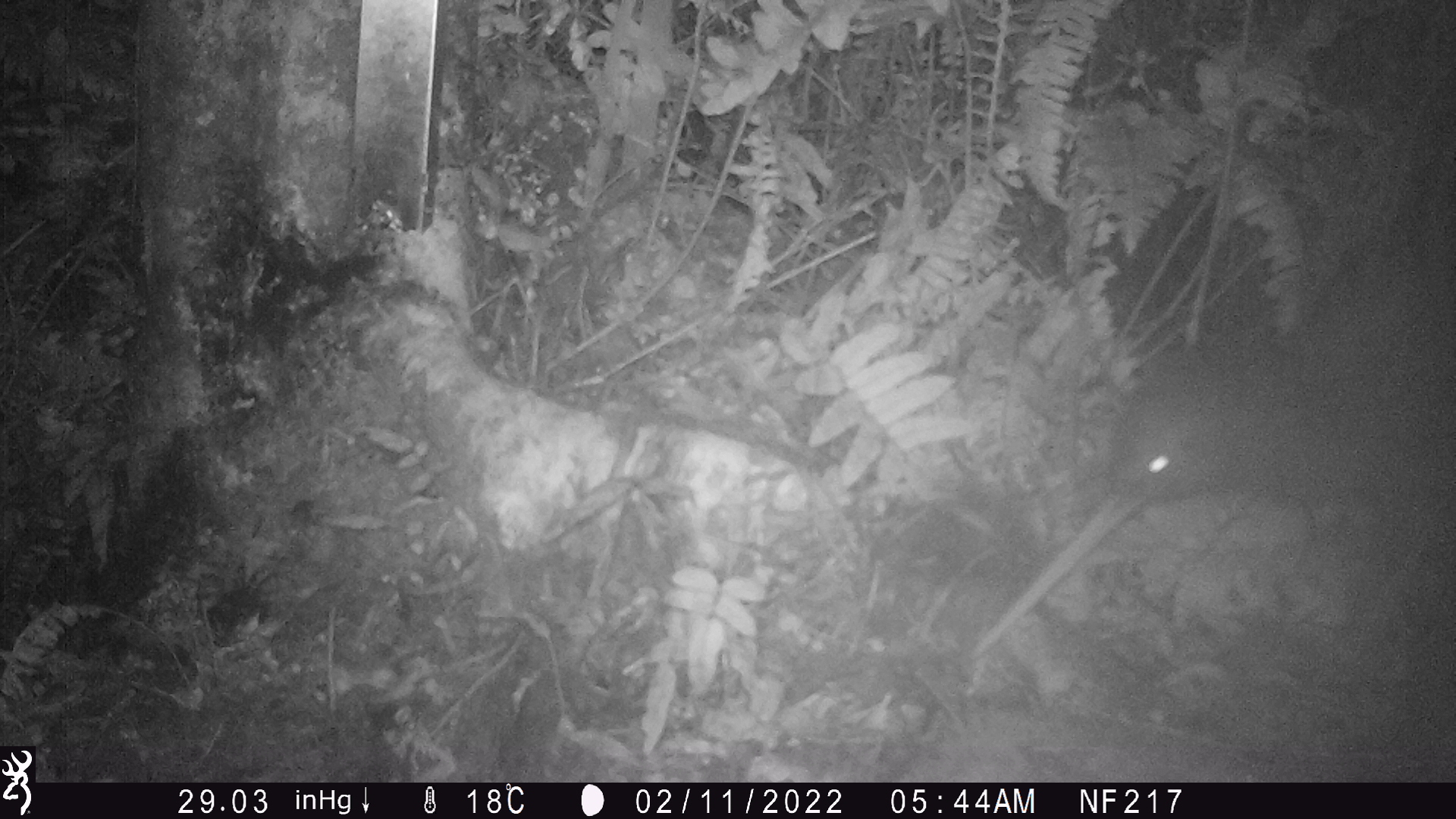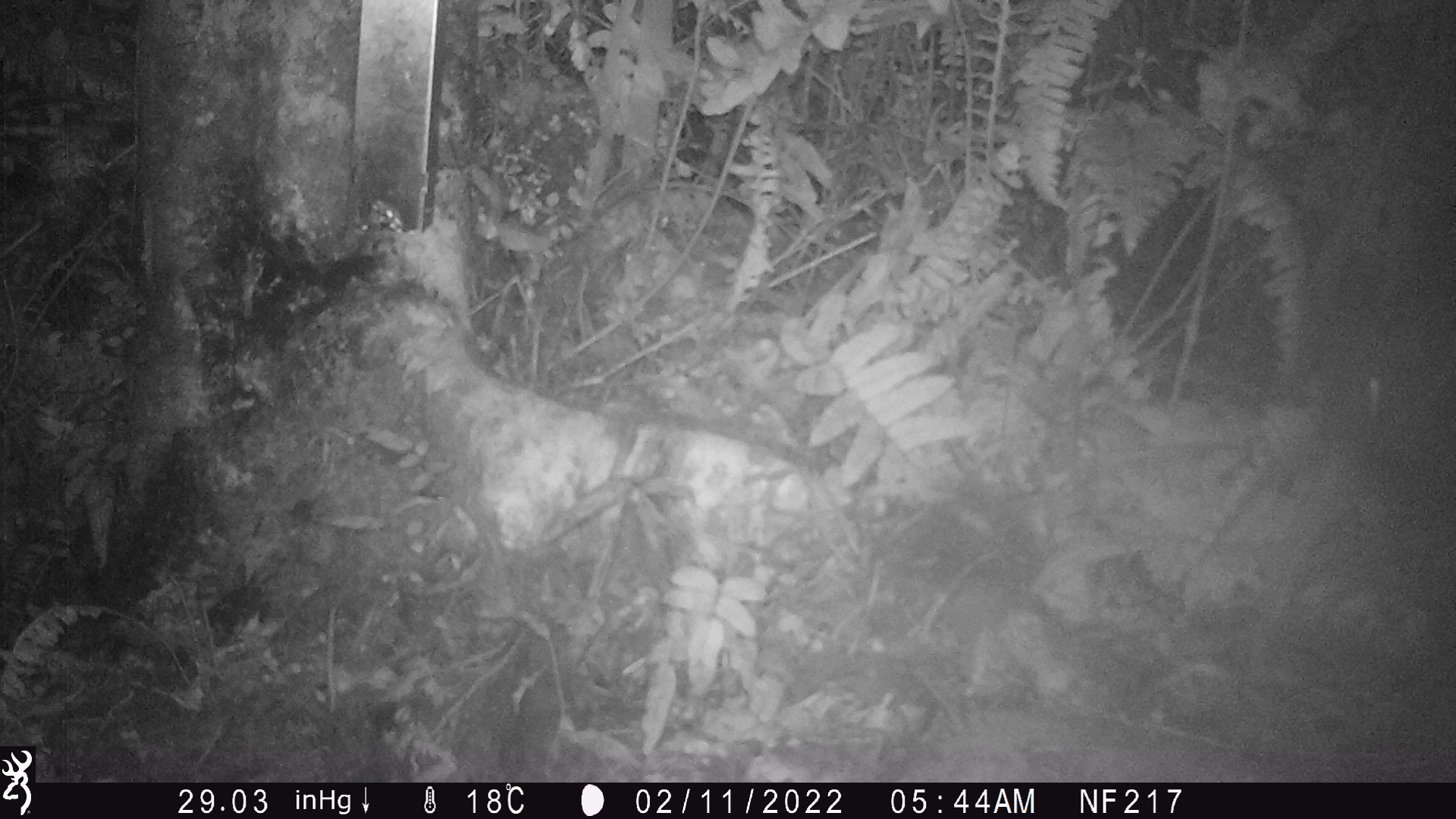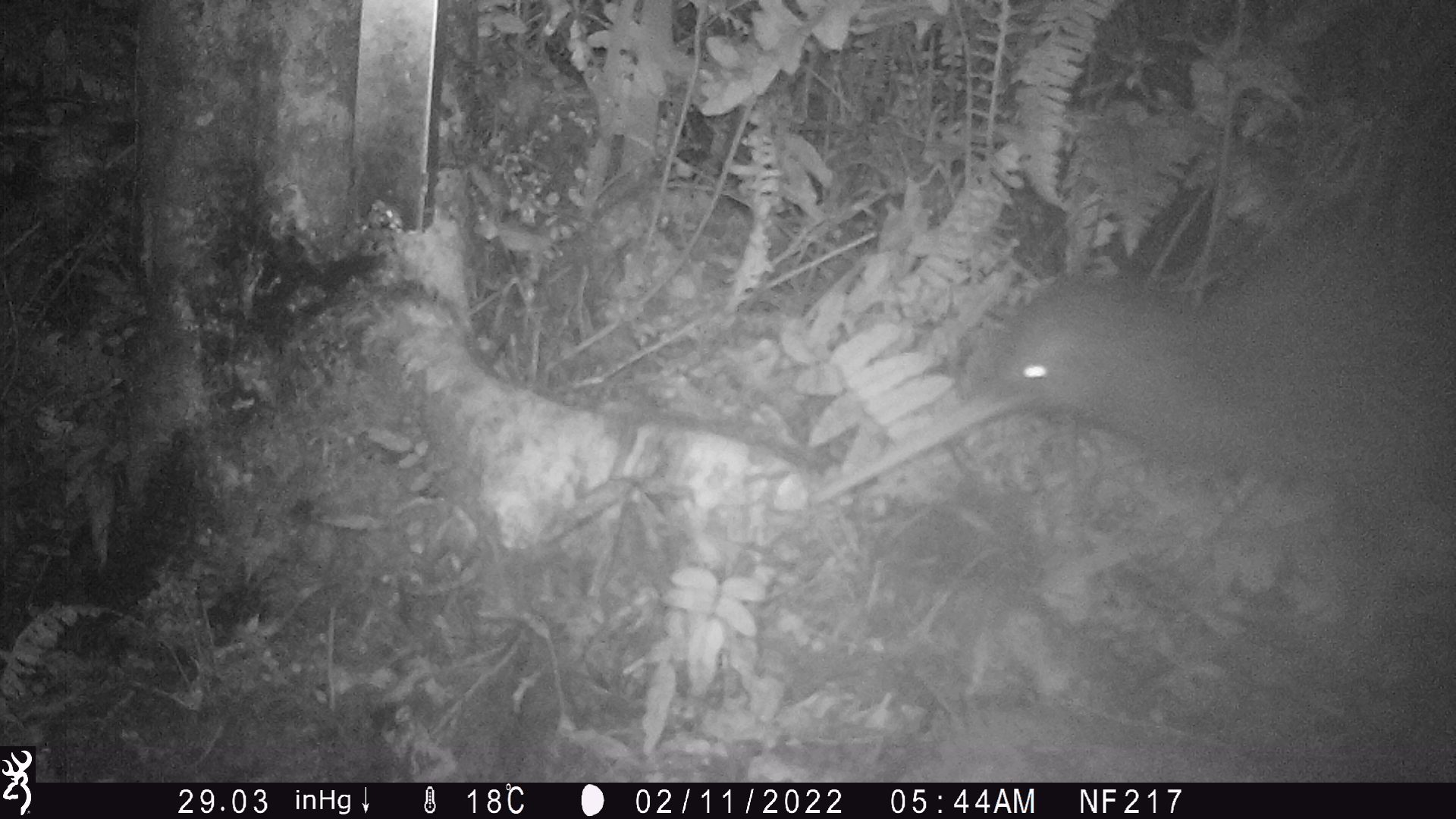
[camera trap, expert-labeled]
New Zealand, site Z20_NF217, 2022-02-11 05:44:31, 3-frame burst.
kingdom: Animalia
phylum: Chordata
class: Aves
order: Apterygiformes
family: Apterygidae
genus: Apteryx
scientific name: Apteryx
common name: kiwi